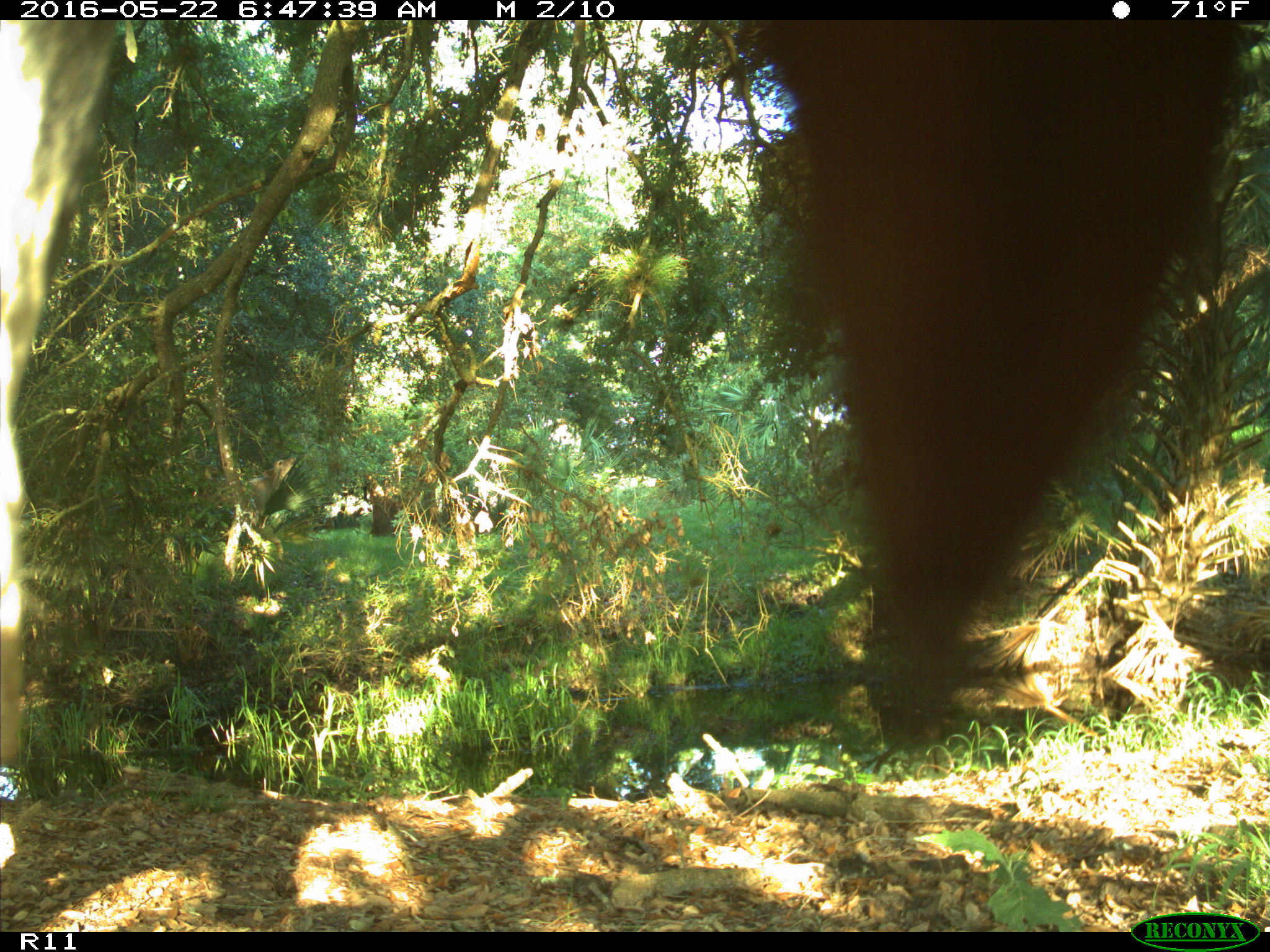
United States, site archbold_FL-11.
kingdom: Animalia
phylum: Chordata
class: Mammalia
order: Artiodactyla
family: Bovidae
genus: Bos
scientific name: Bos taurus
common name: domestic cow